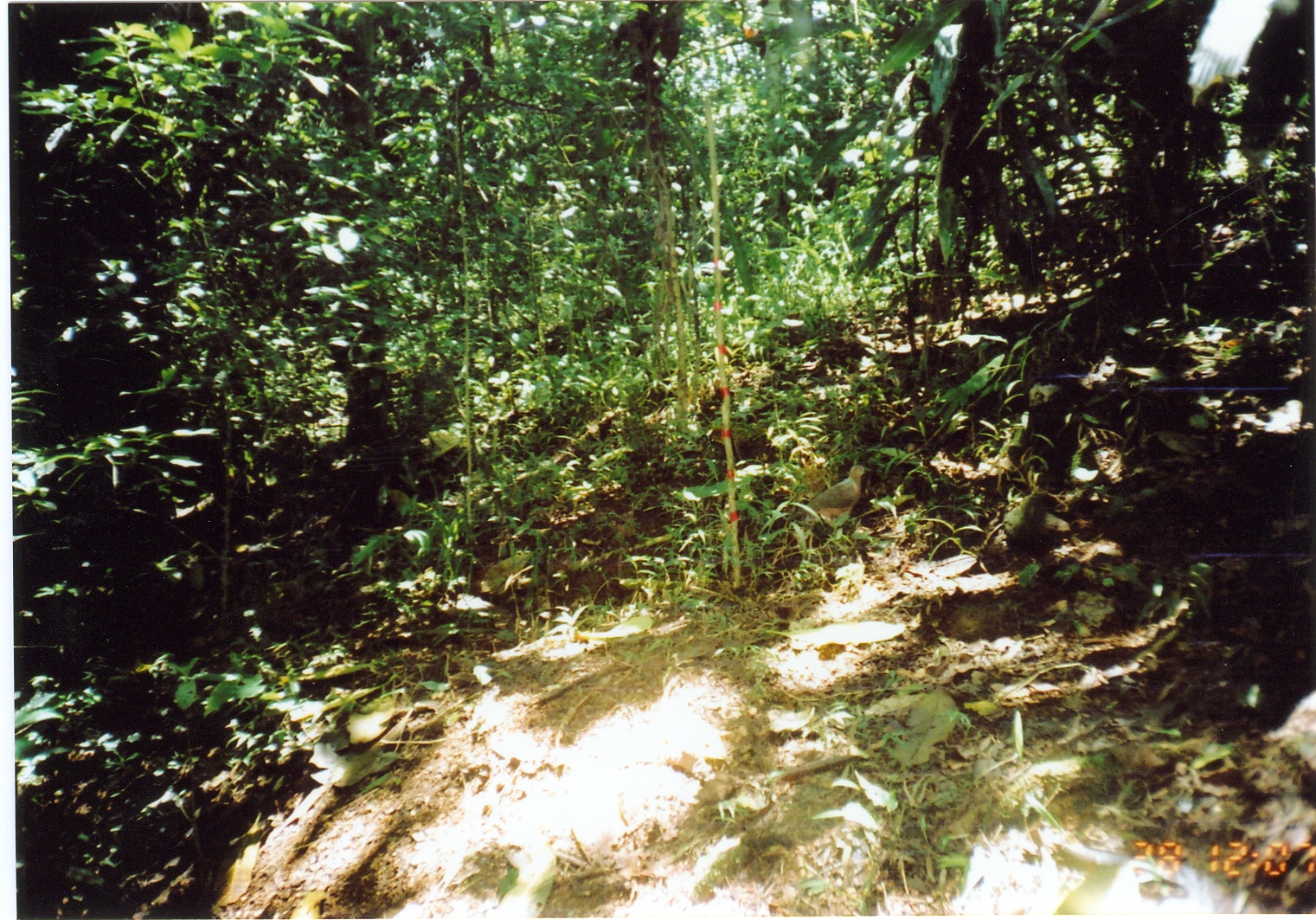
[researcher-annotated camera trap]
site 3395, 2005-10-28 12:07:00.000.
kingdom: Animalia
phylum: Chordata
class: Aves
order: Columbiformes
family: Columbidae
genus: Columba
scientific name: Columba larvata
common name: lemon dove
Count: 1.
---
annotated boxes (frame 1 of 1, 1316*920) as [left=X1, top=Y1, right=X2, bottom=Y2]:
columba larvata: [left=785, top=463, right=873, bottom=540]